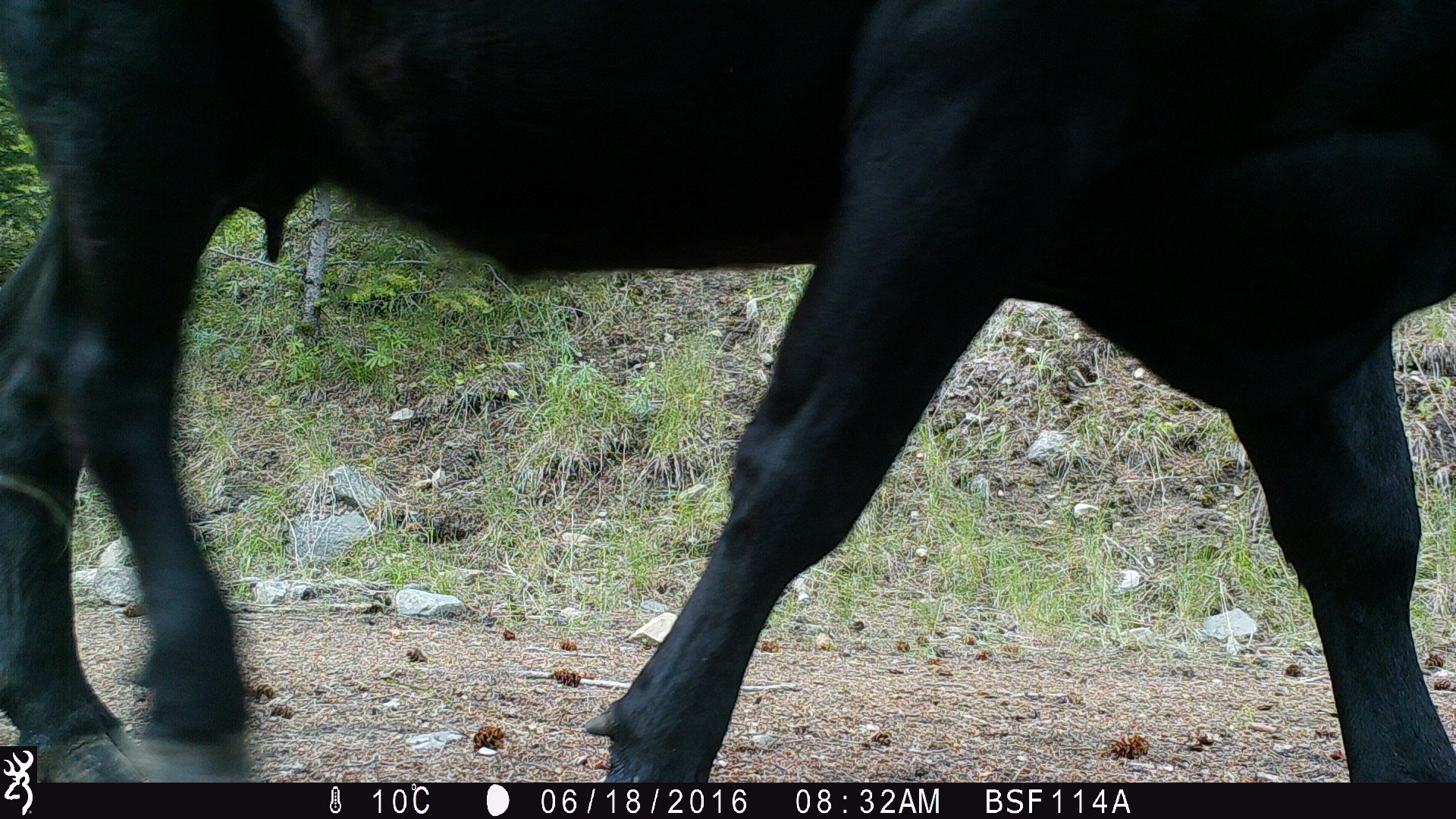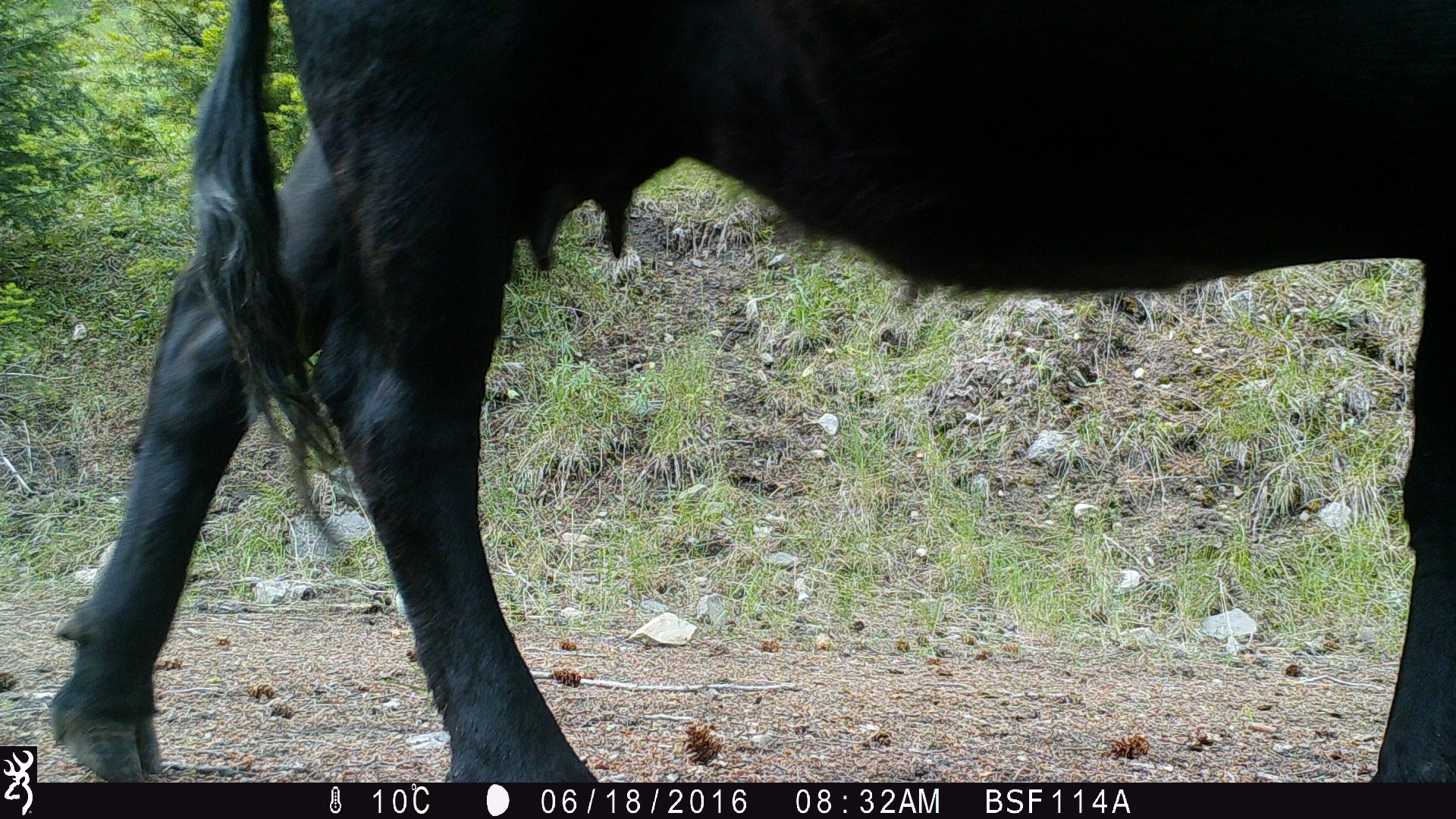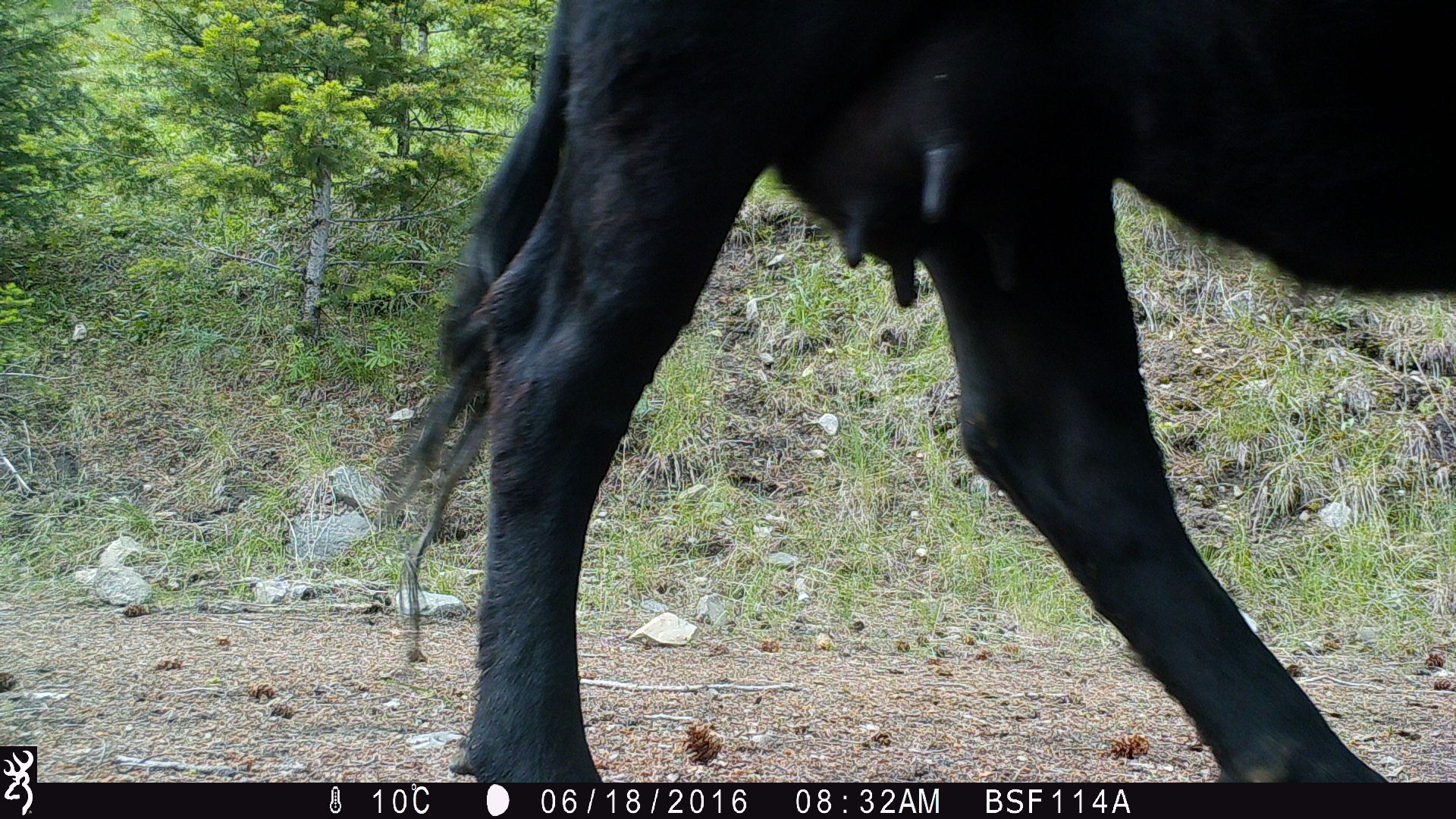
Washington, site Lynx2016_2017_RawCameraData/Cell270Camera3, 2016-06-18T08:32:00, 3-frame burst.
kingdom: Animalia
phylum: Chordata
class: Mammalia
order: Artiodactyla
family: Bovidae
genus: Bos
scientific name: Bos taurus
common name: domestic cattle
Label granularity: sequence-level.